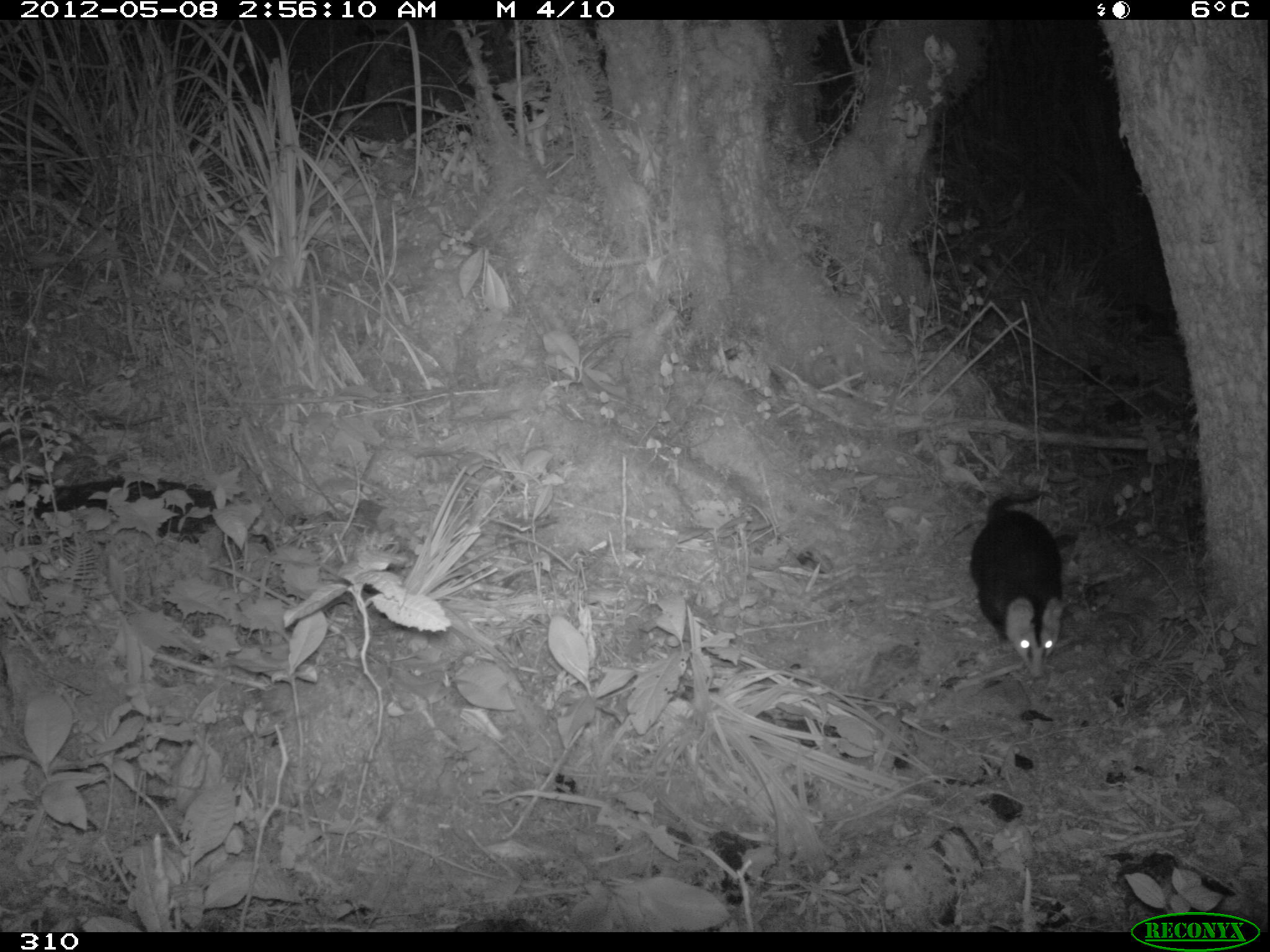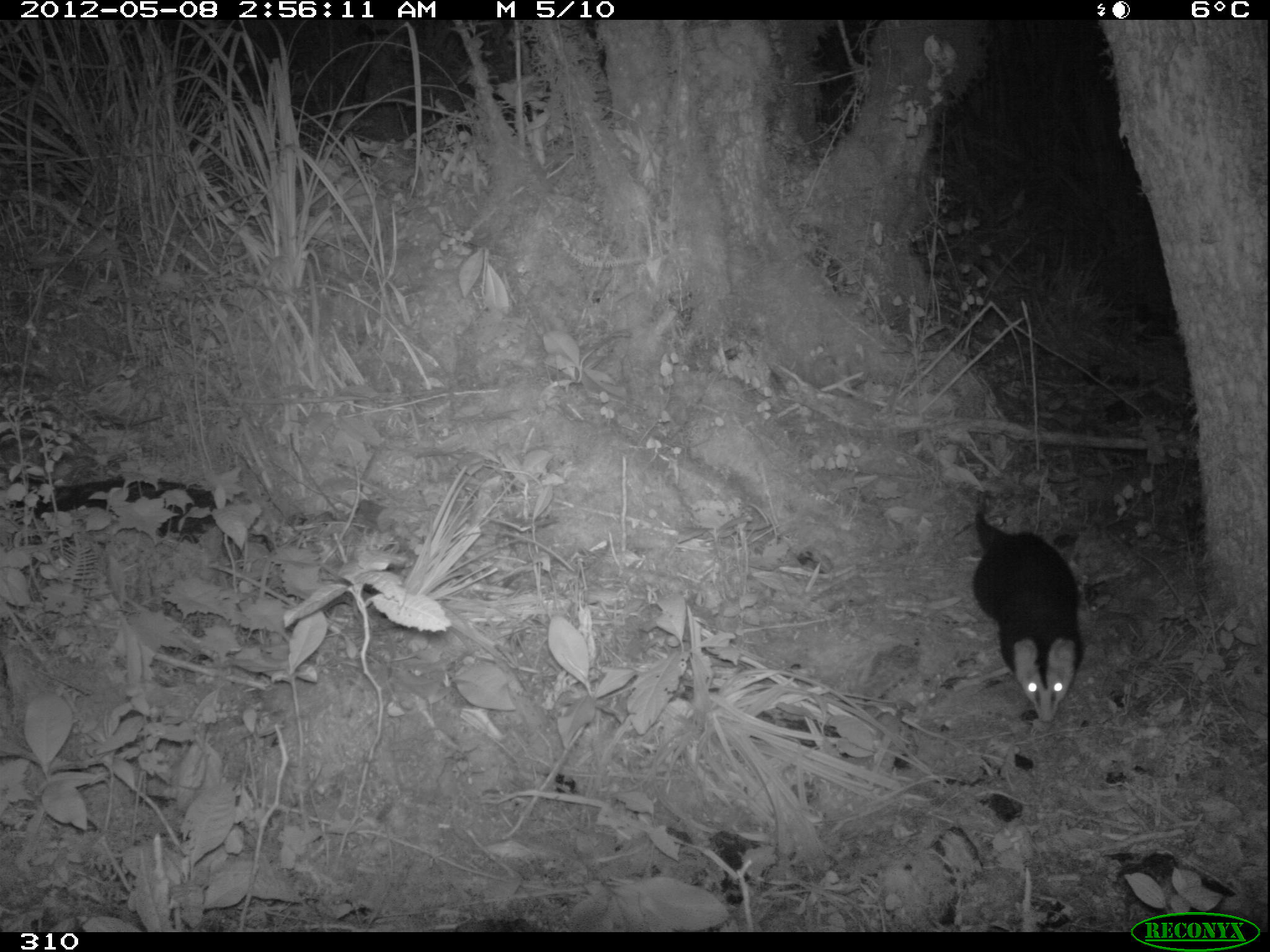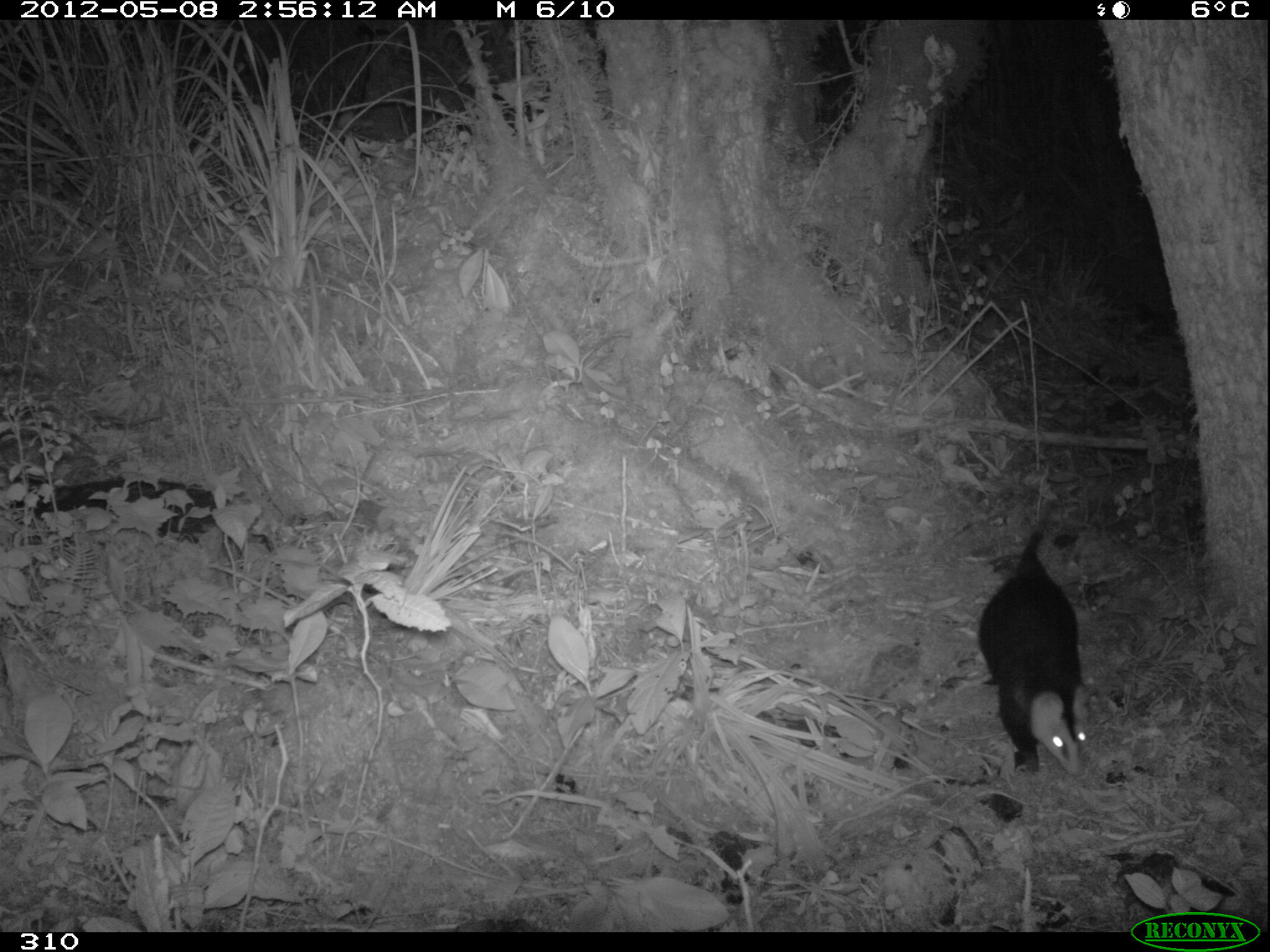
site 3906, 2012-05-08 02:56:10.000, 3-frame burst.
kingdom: Animalia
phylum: Chordata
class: Mammalia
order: Didelphimorphia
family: Didelphidae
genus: Didelphis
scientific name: Didelphis pernigra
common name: andean white-eared opossum